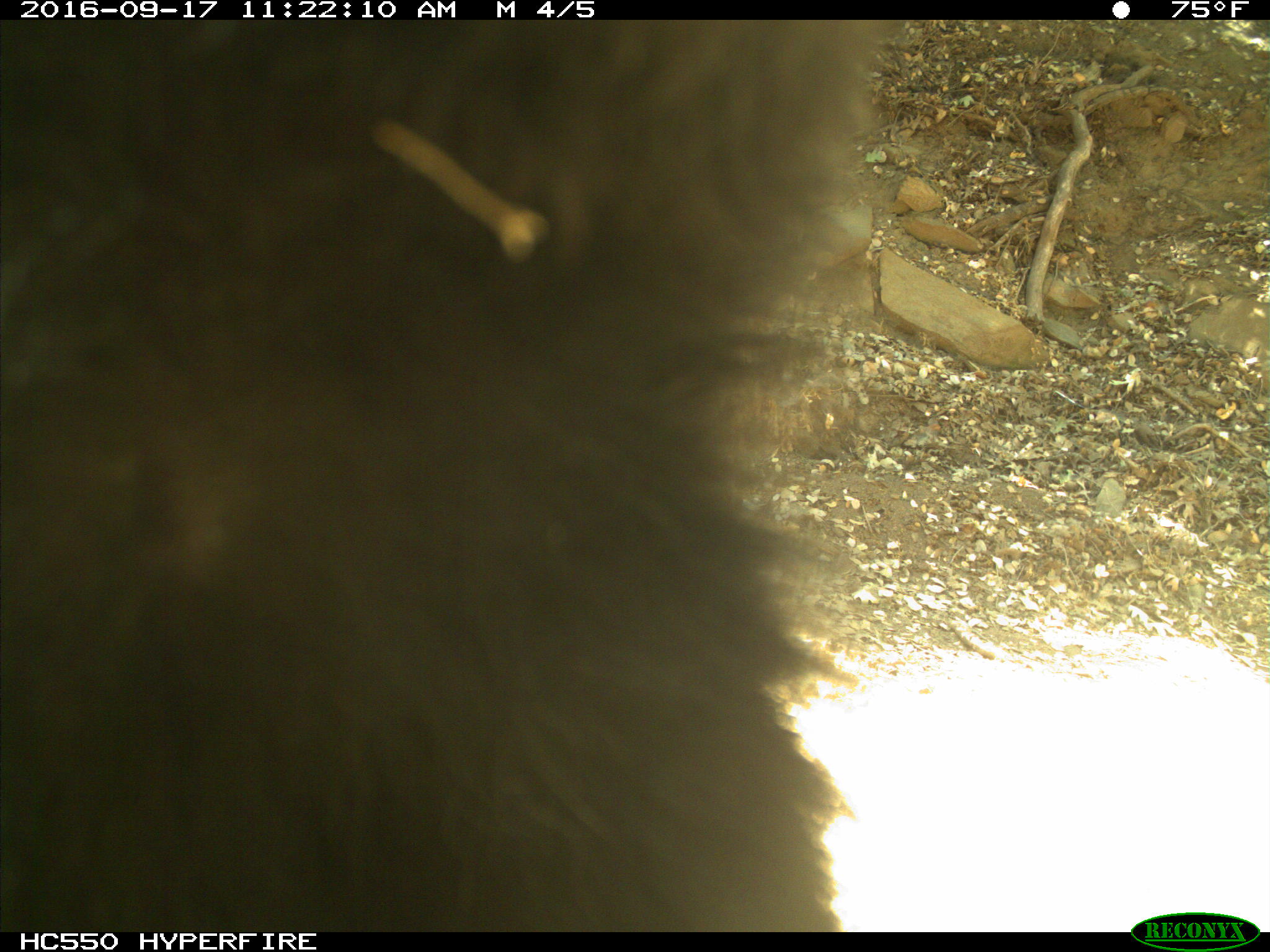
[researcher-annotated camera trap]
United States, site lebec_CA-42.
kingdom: Animalia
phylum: Chordata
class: Mammalia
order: Carnivora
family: Ursidae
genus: Ursus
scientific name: Ursus americanus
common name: american black bear